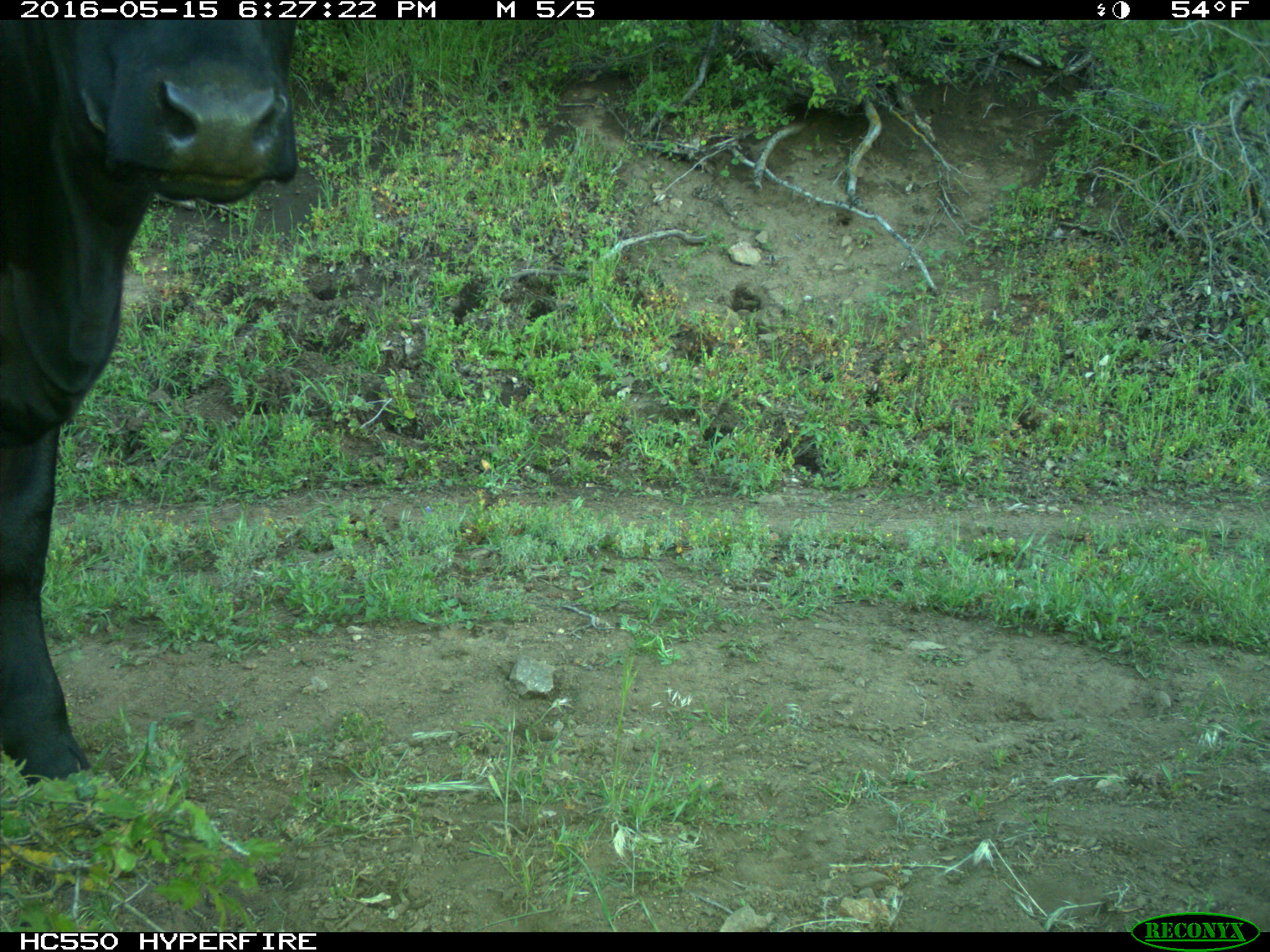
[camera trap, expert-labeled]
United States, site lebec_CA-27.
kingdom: Animalia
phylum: Chordata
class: Mammalia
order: Artiodactyla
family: Bovidae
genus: Bos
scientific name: Bos taurus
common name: domestic cow